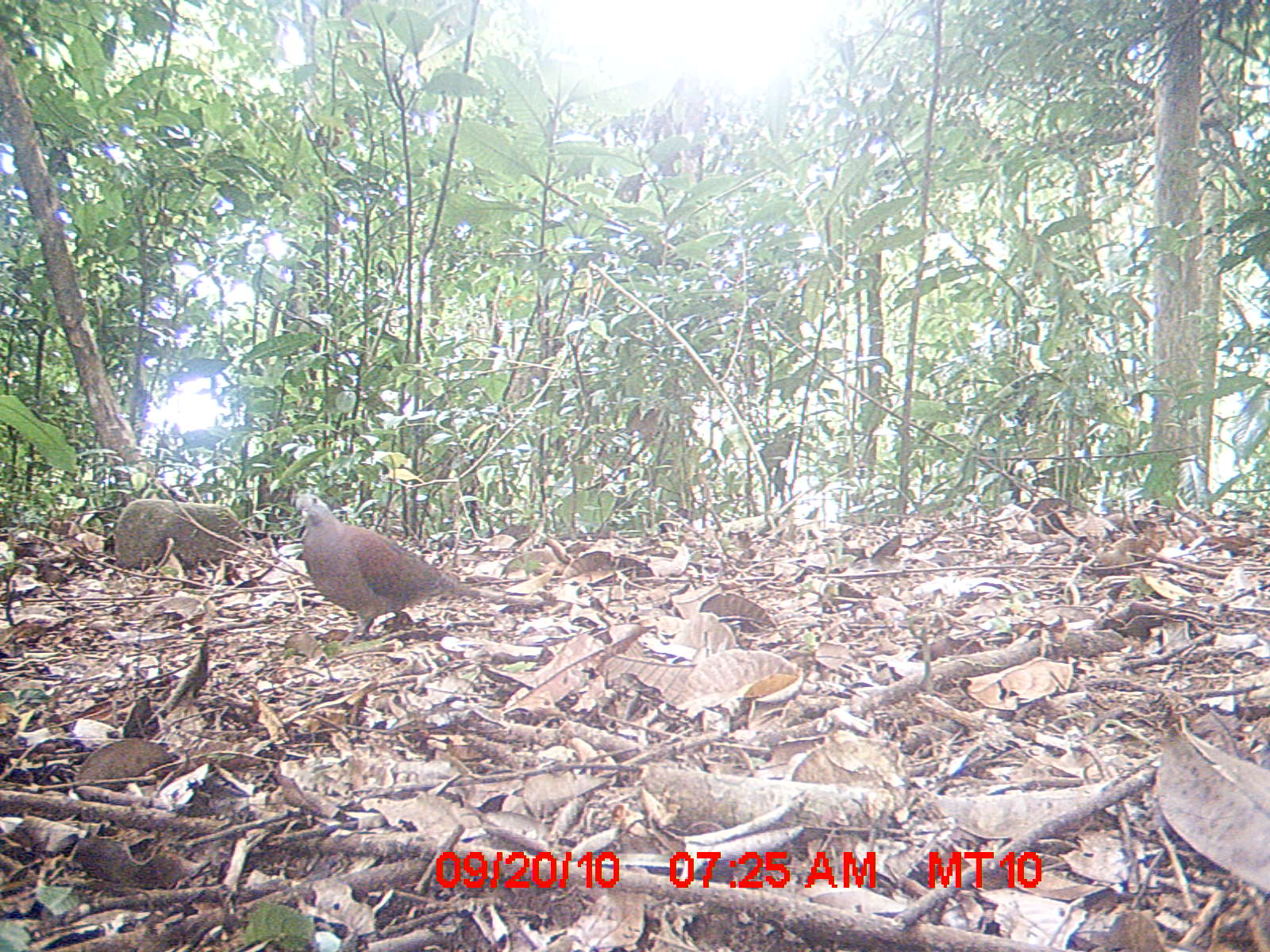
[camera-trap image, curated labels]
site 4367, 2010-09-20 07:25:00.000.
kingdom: Animalia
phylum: Chordata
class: Aves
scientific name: Aves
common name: bird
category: unknown bird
Unknown bird (bird) (Aves), count 1.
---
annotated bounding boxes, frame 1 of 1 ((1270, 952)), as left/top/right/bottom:
unknown bird: 293/492/480/643